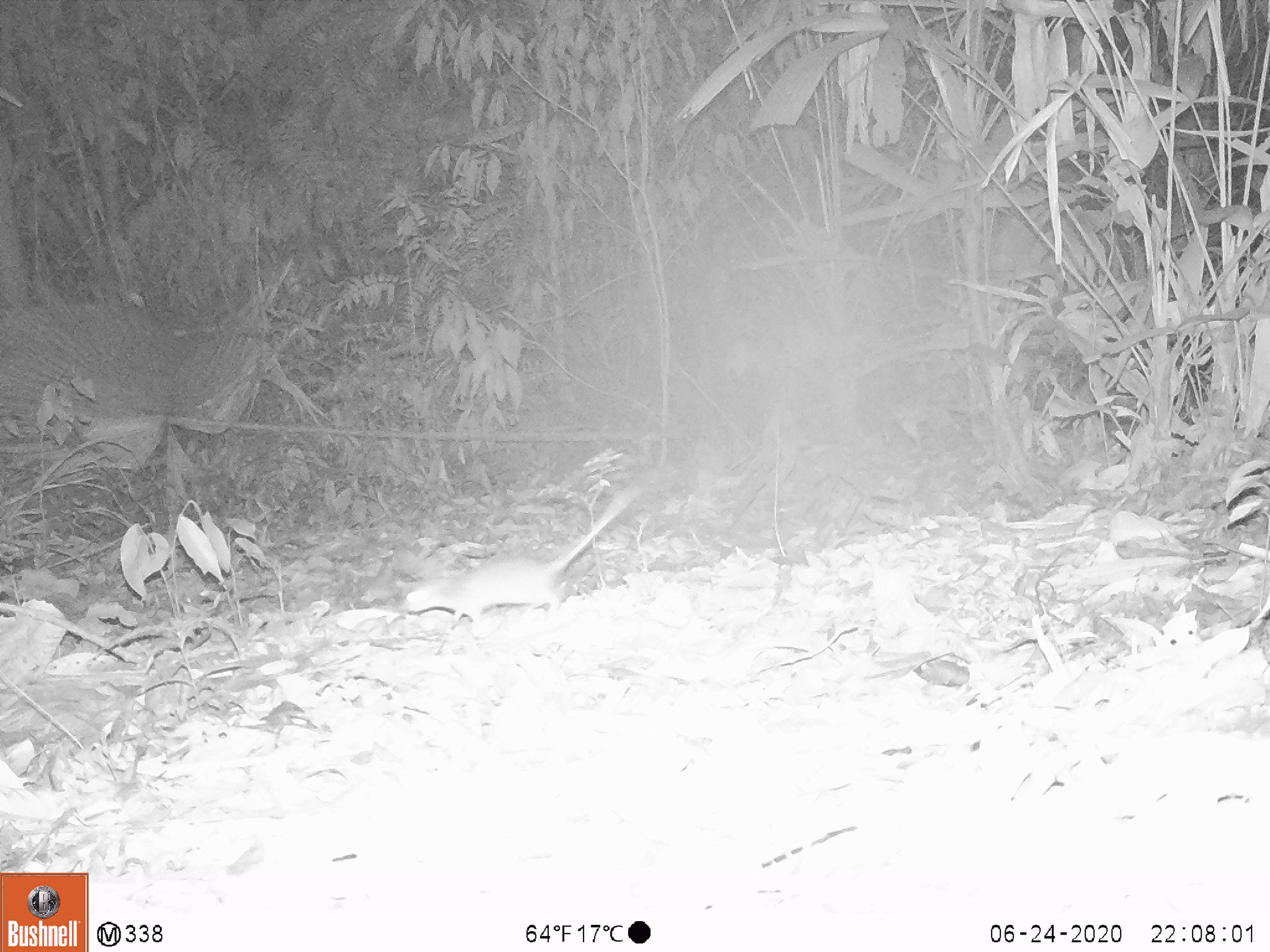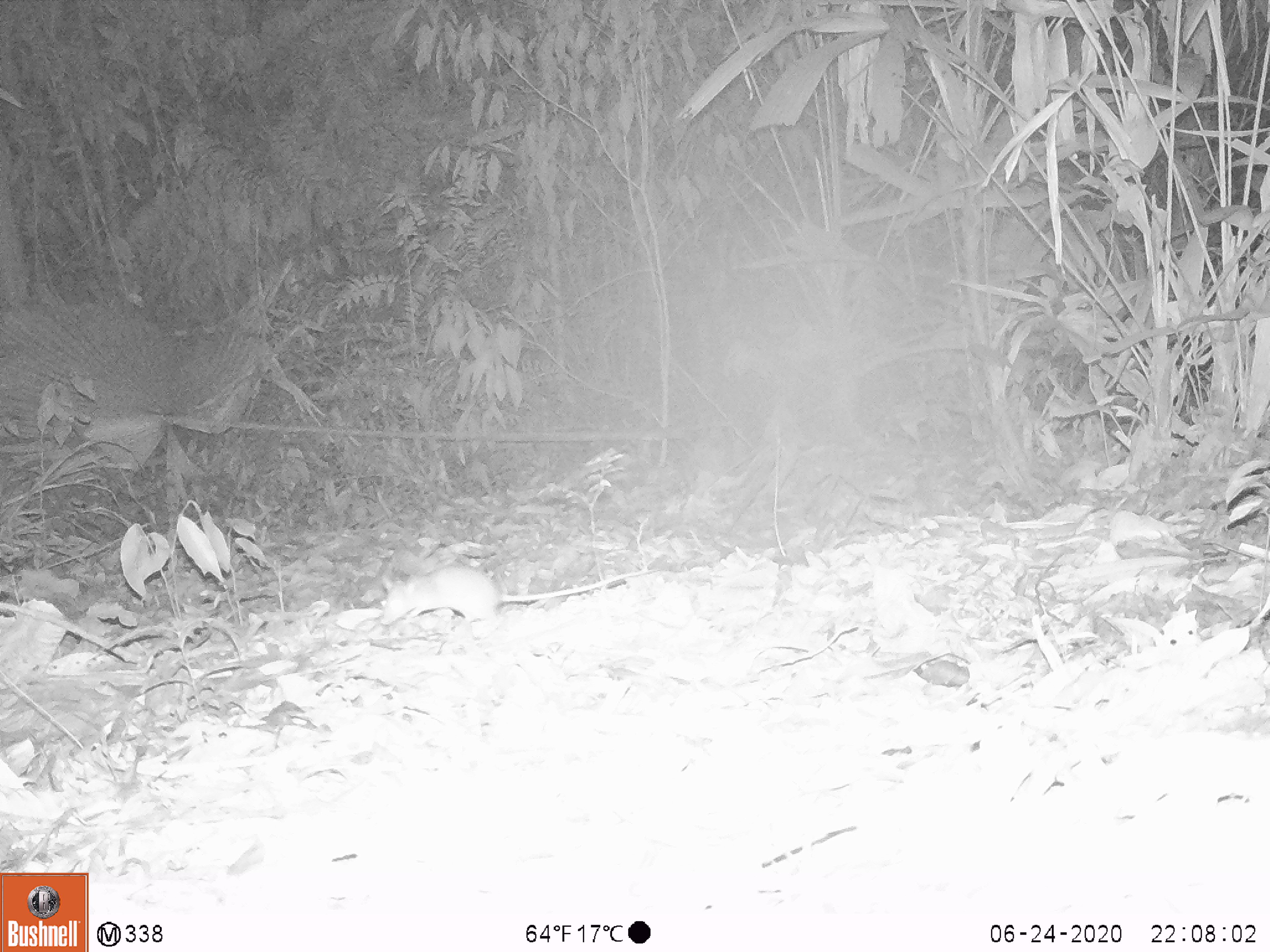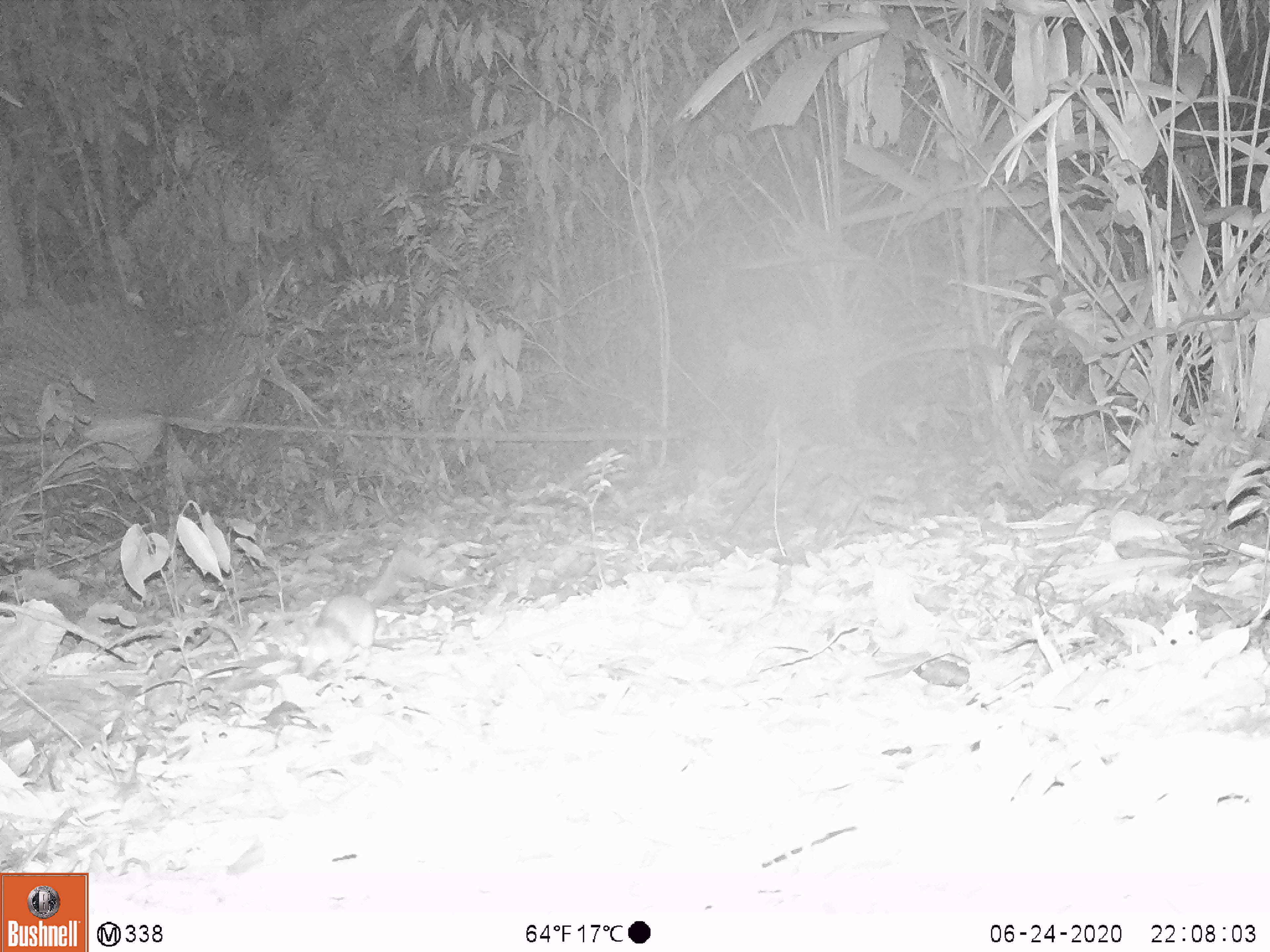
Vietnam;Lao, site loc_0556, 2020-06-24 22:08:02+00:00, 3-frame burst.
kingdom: Animalia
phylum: Chordata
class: Mammalia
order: Rodentia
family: Muridae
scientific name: Muridae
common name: old-world mice and rats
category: unidentified murid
Unidentified murid (old-world mice and rats) (Muridae). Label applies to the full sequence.